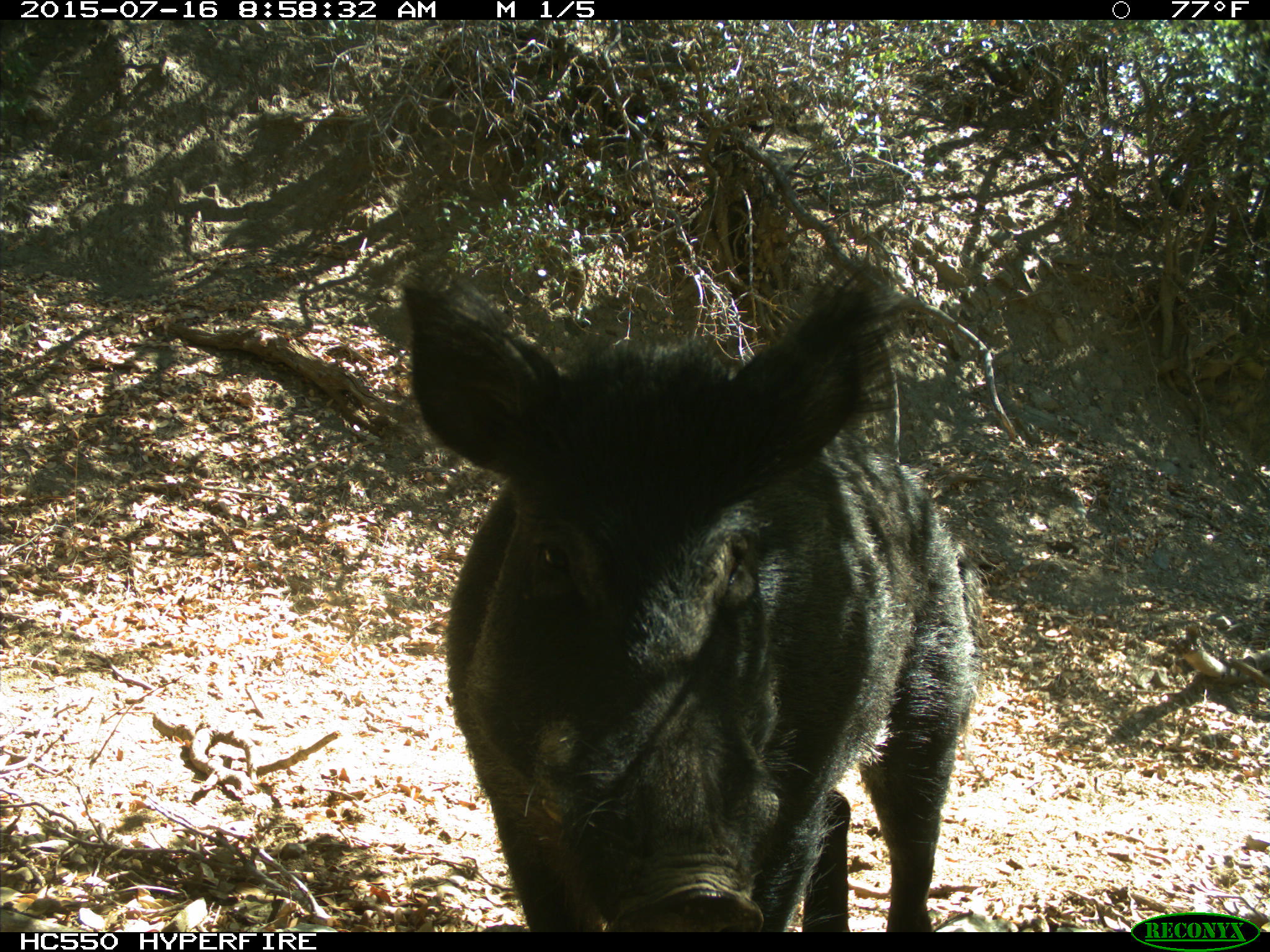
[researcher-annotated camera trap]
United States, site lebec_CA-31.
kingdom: Animalia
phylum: Chordata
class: Mammalia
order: Artiodactyla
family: Suidae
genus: Sus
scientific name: Sus scrofa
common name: wild boar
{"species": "Sus scrofa (wild boar)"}